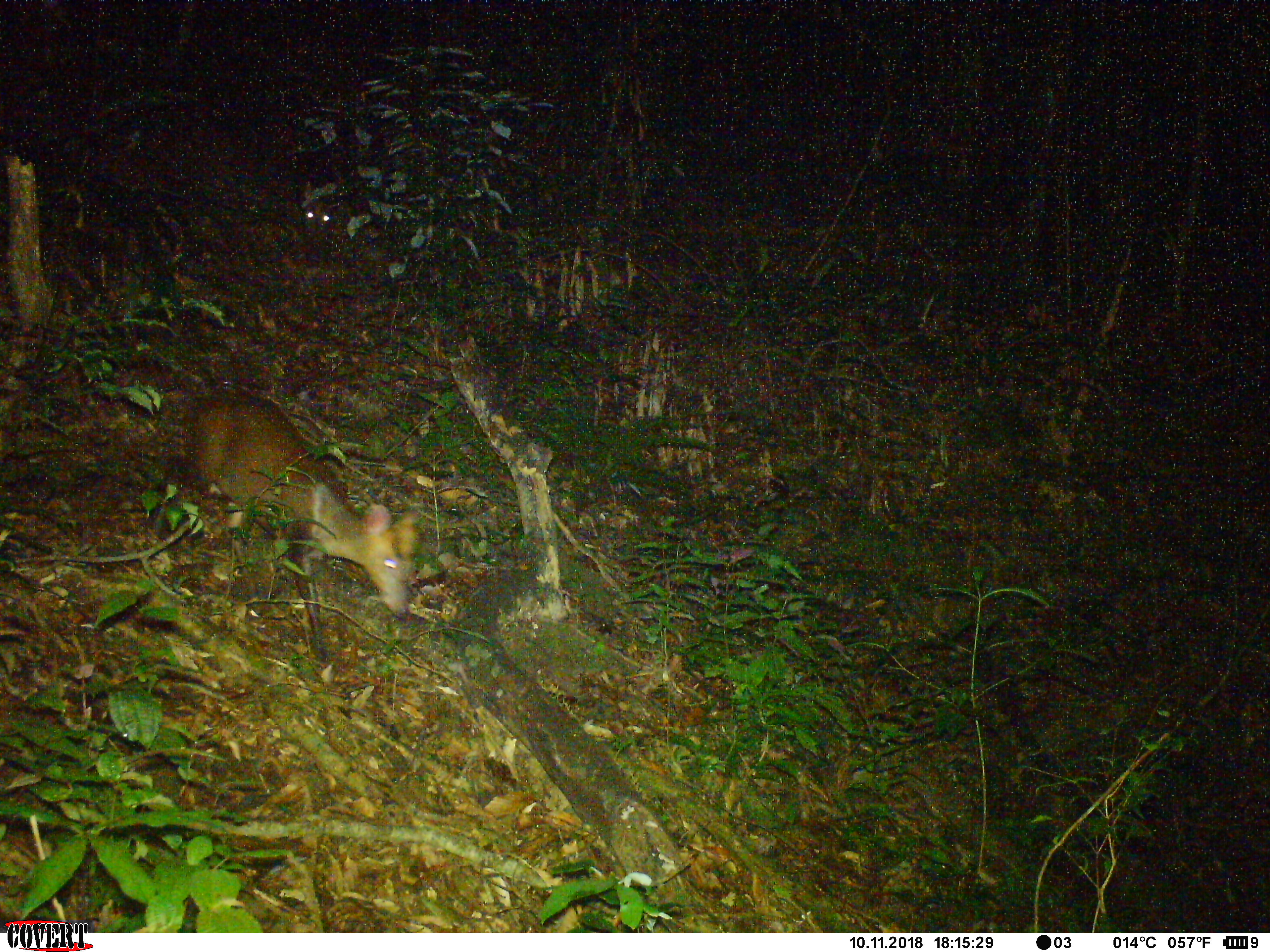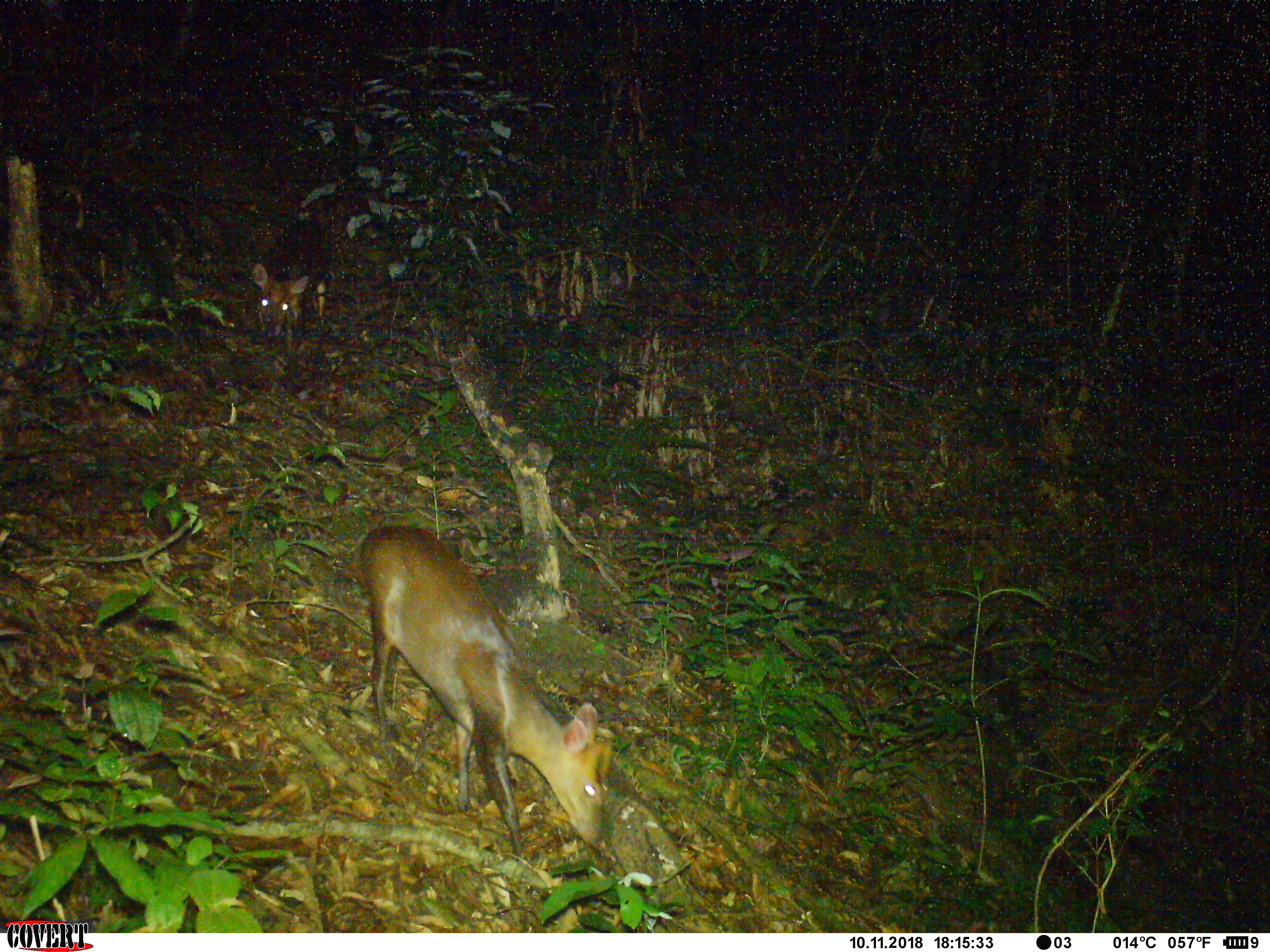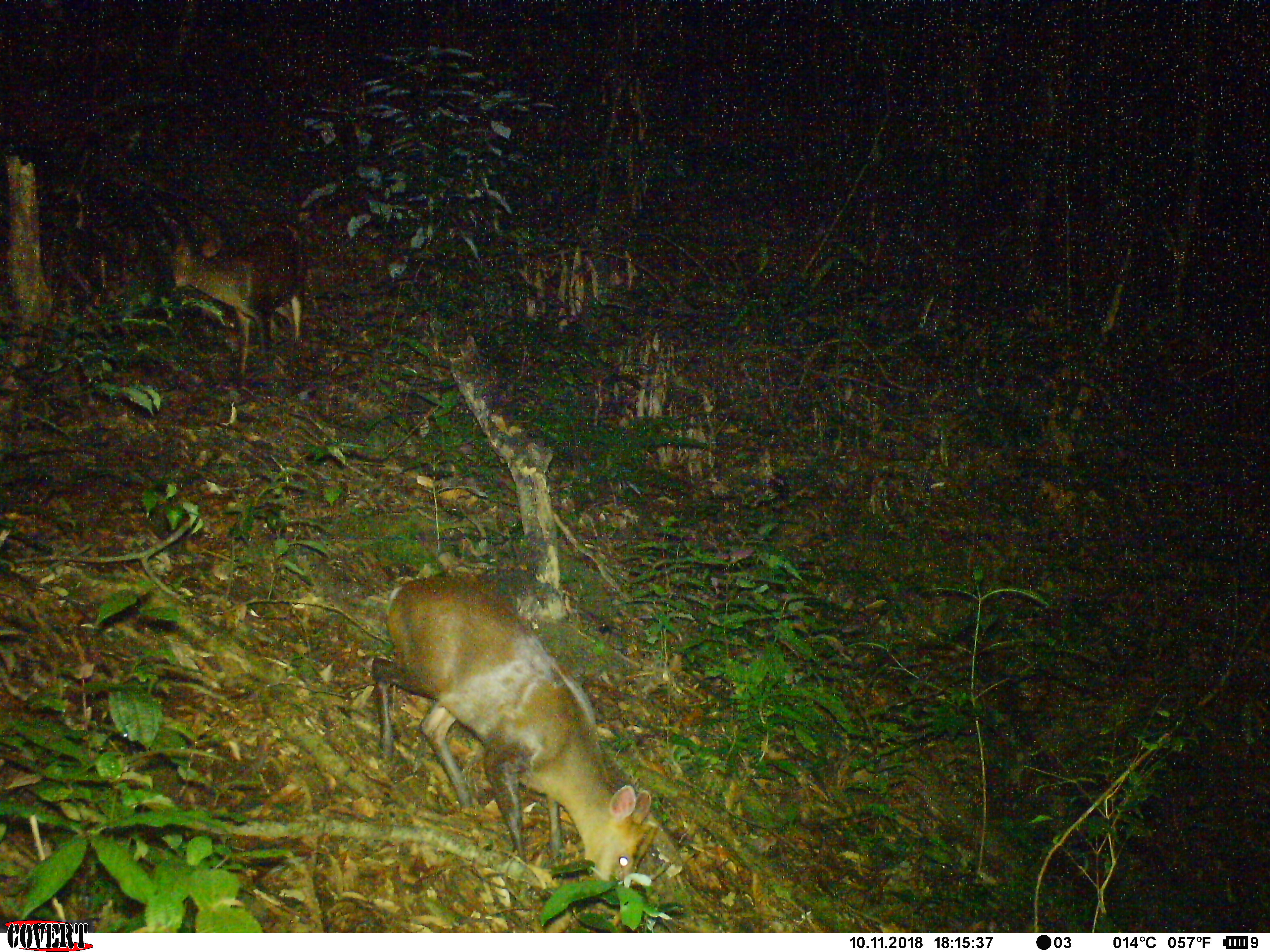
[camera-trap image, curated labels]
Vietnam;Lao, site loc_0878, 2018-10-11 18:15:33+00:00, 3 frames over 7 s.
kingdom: Animalia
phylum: Chordata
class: Mammalia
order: Artiodactyla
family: Cervidae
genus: Muntiacus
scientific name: Muntiacus rooseveltorum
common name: roosevelt's muntjac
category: roosevelts muntjac group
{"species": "roosevelts muntjac group (roosevelt's muntjac) (Muntiacus rooseveltorum)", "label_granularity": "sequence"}